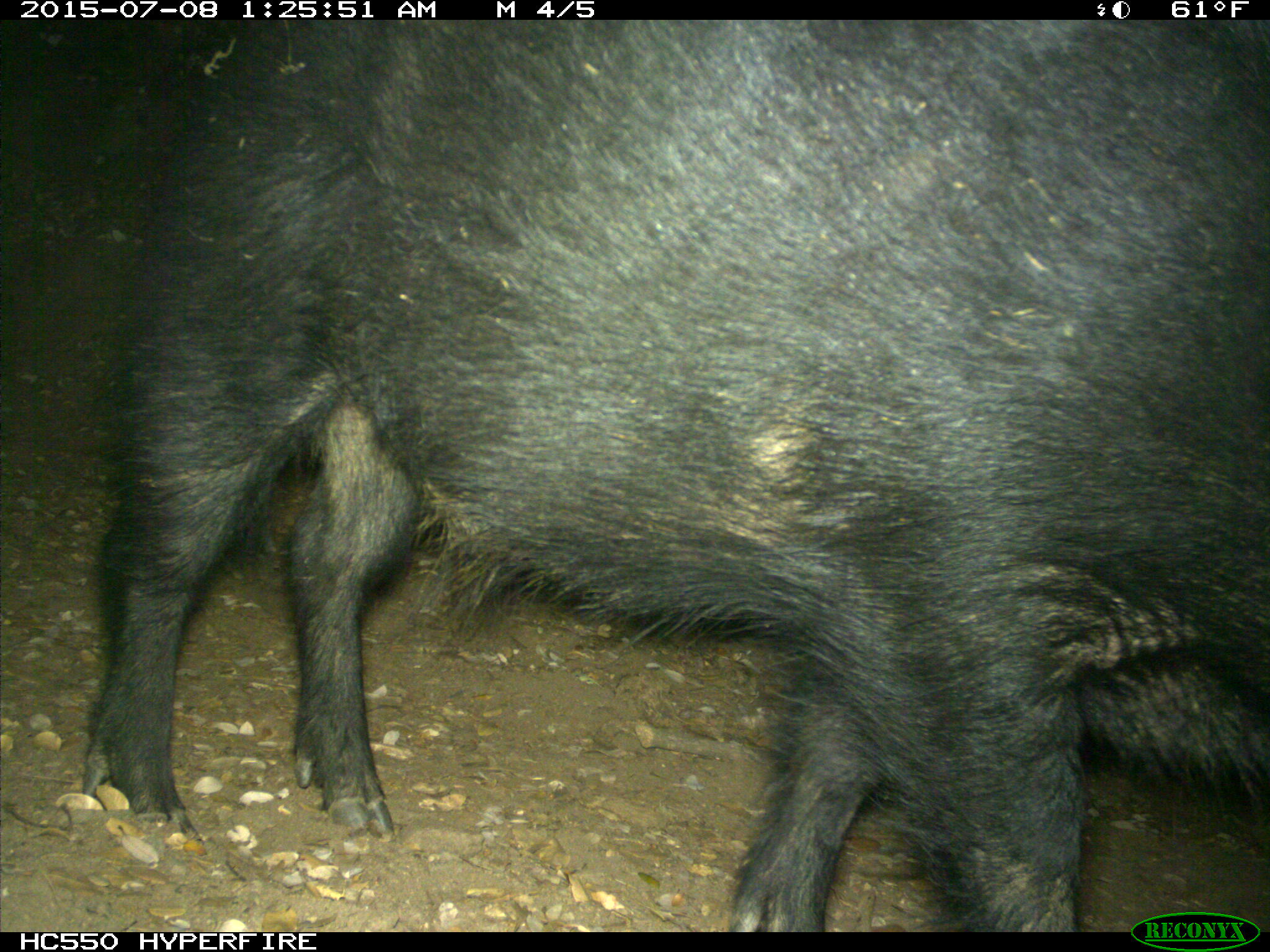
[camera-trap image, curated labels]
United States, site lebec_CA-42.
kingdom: Animalia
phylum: Chordata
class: Mammalia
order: Artiodactyla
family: Suidae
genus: Sus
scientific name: Sus scrofa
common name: wild boar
Sus scrofa (wild boar).